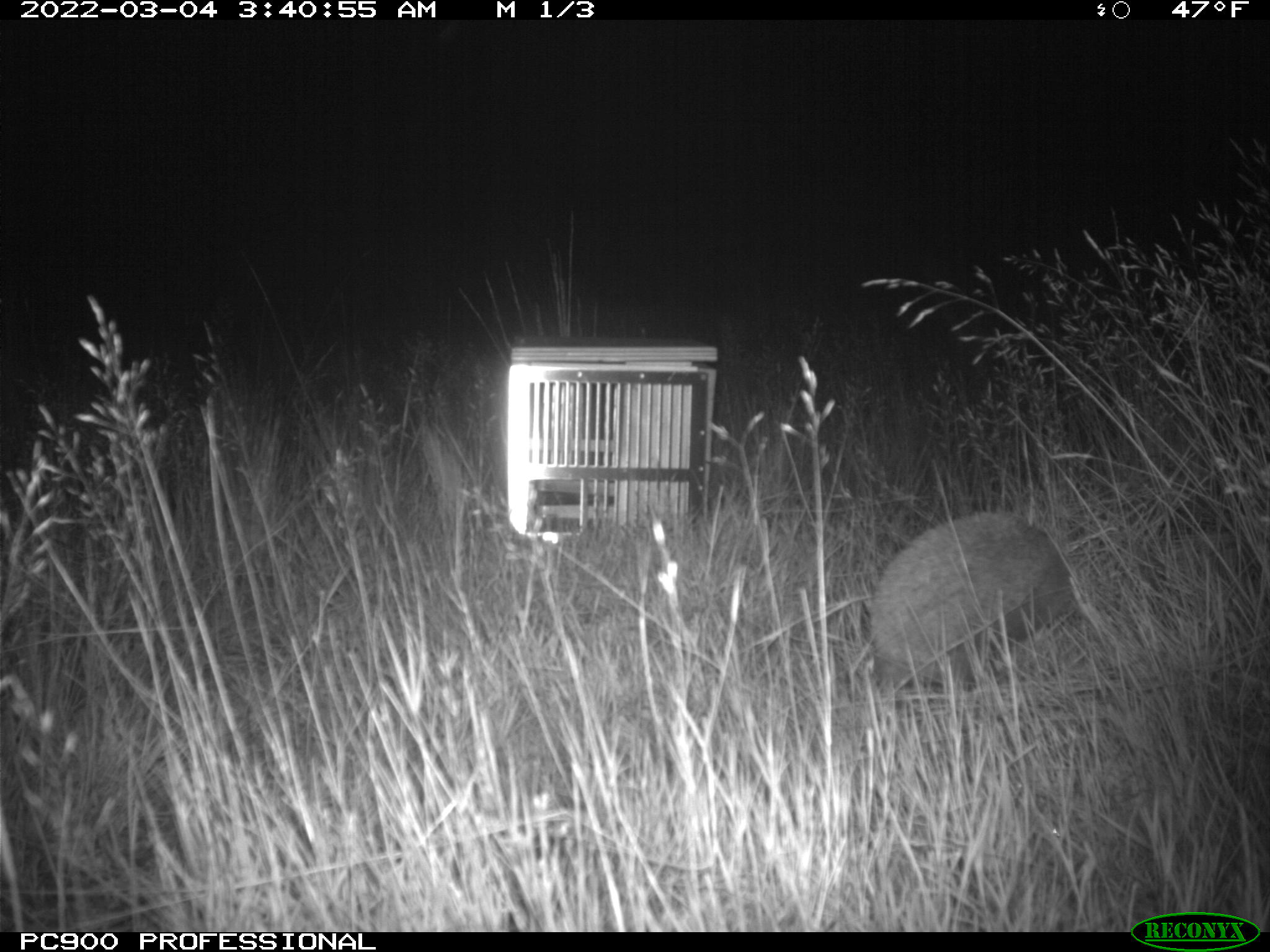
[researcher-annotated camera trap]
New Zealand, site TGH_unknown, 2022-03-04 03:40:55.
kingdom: Animalia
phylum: Chordata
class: Mammalia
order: Eulipotyphla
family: Erinaceidae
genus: Erinaceus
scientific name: Erinaceus europaeus europaeus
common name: european hedgehog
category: hedgehog